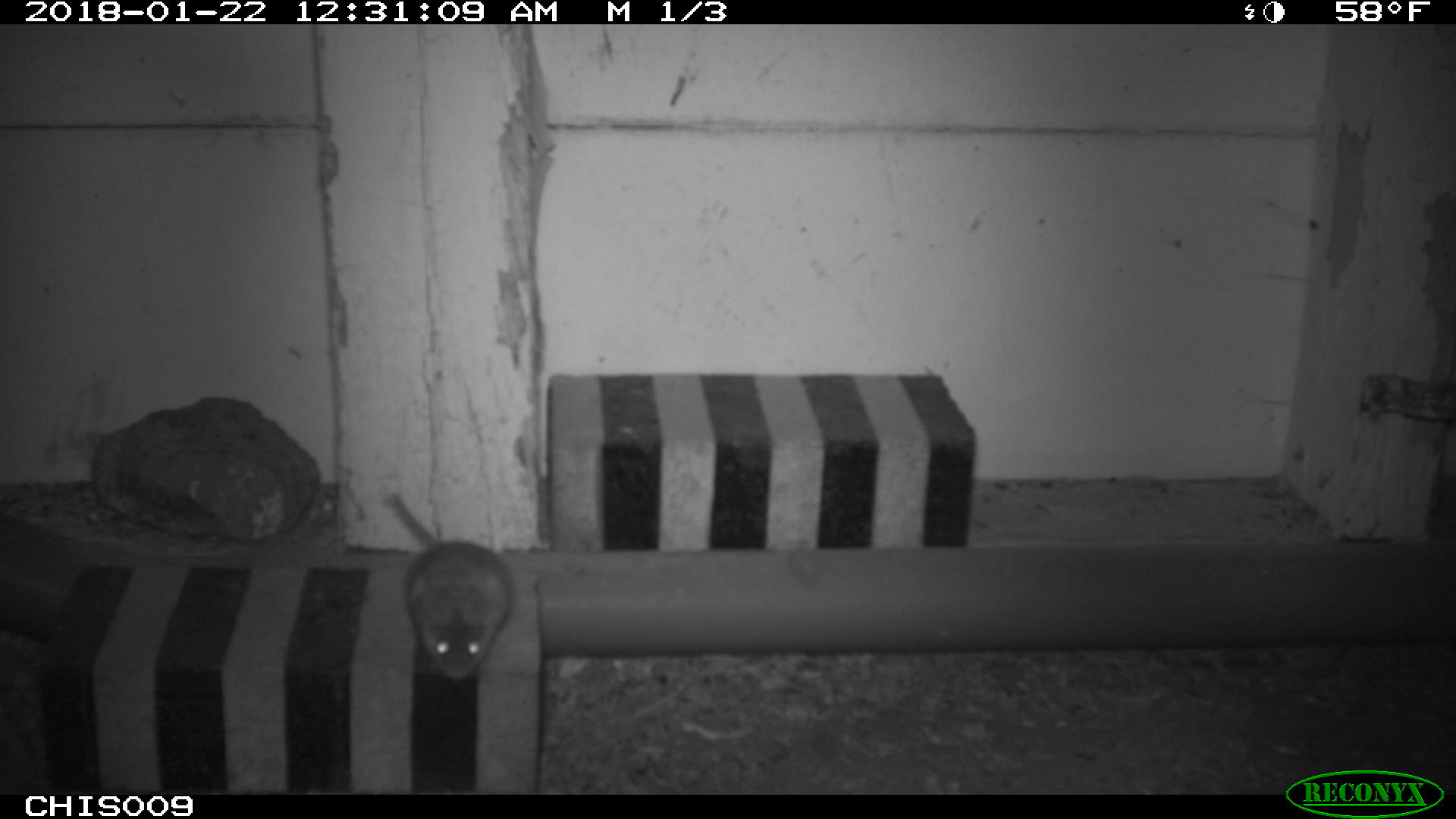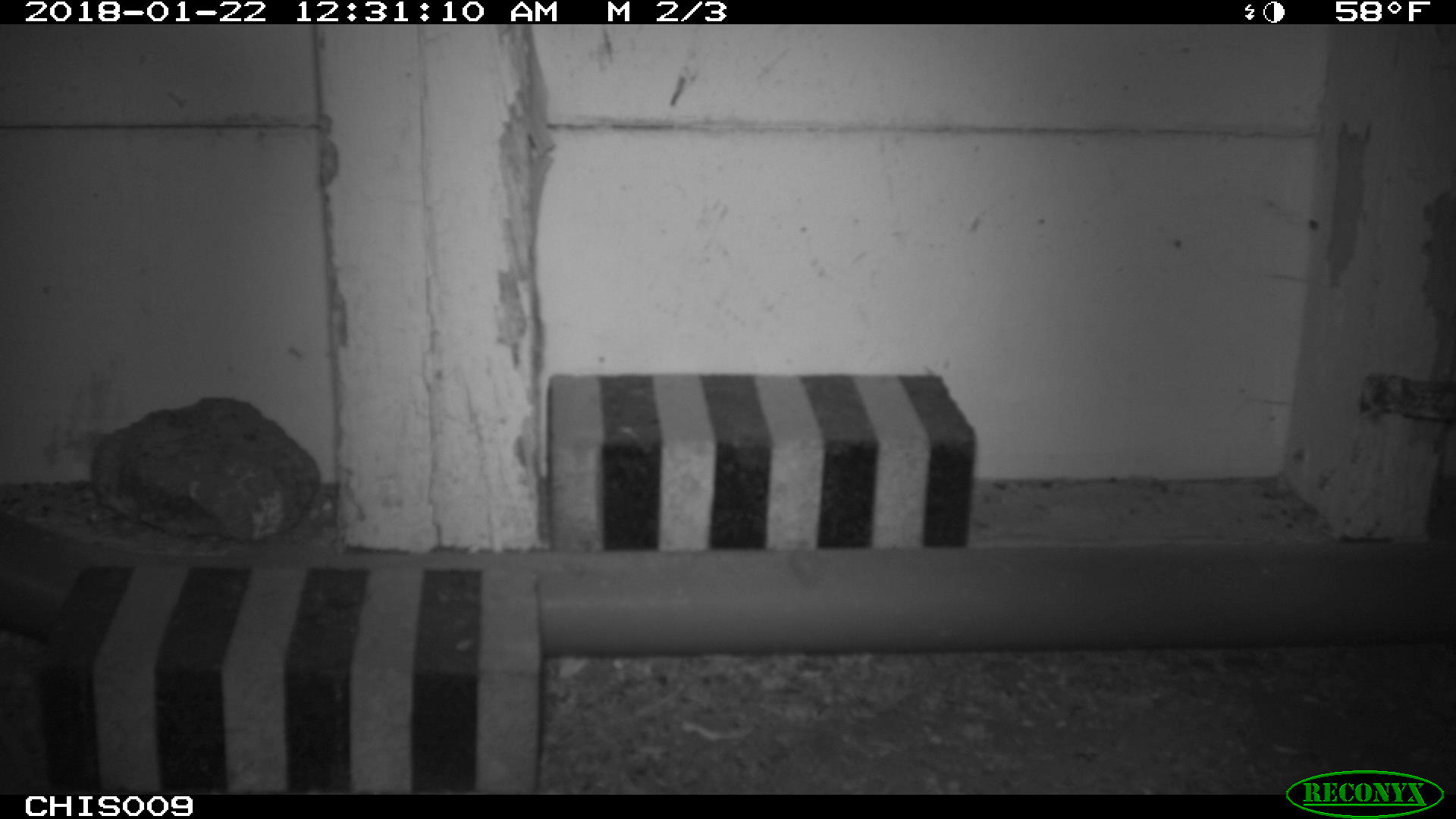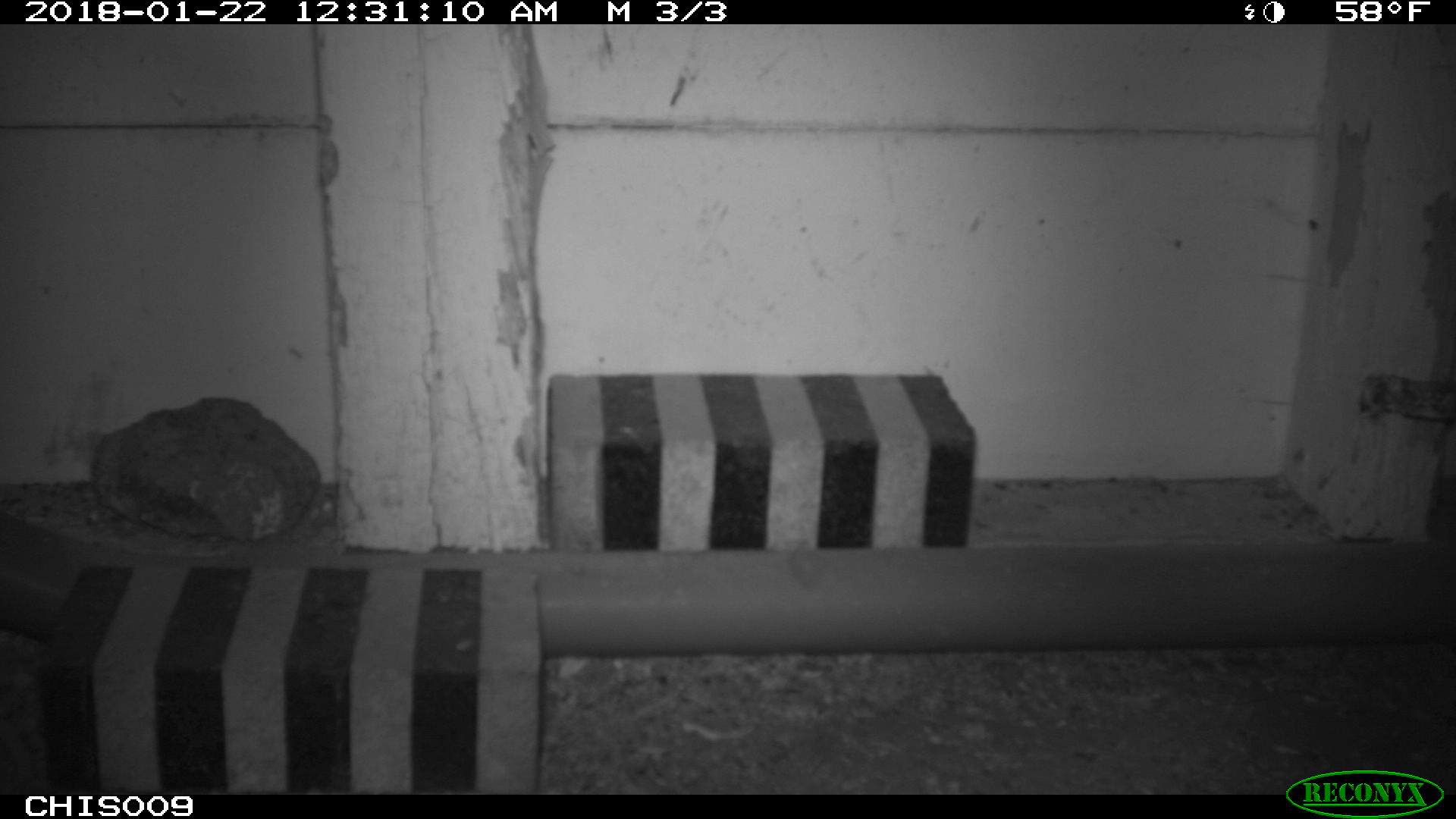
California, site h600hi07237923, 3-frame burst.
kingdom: Animalia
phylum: Chordata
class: Mammalia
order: Rodentia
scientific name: Rodentia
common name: rodent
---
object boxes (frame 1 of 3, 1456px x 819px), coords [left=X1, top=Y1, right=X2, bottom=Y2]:
rodent: [left=383, top=491, right=514, bottom=681]